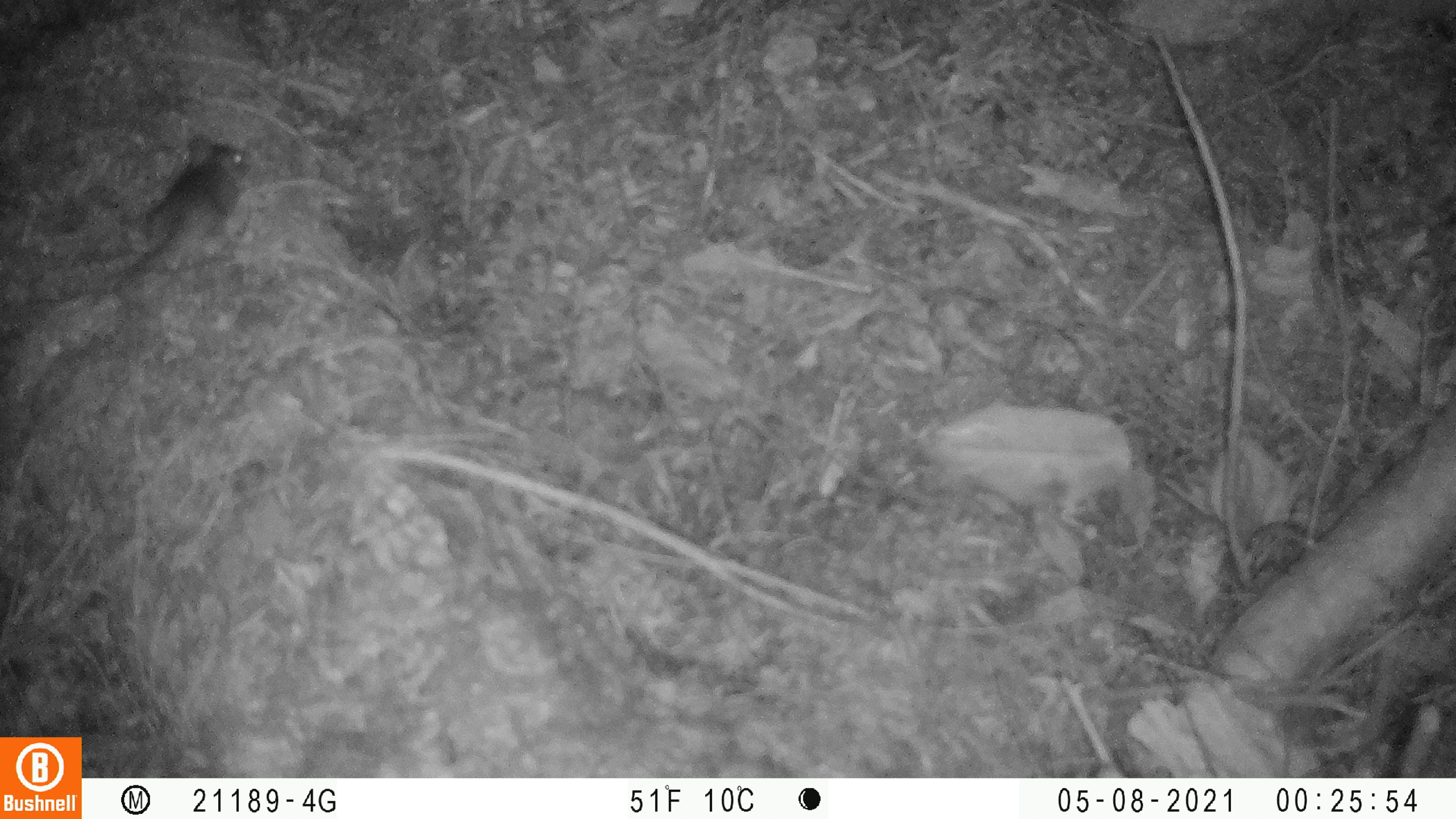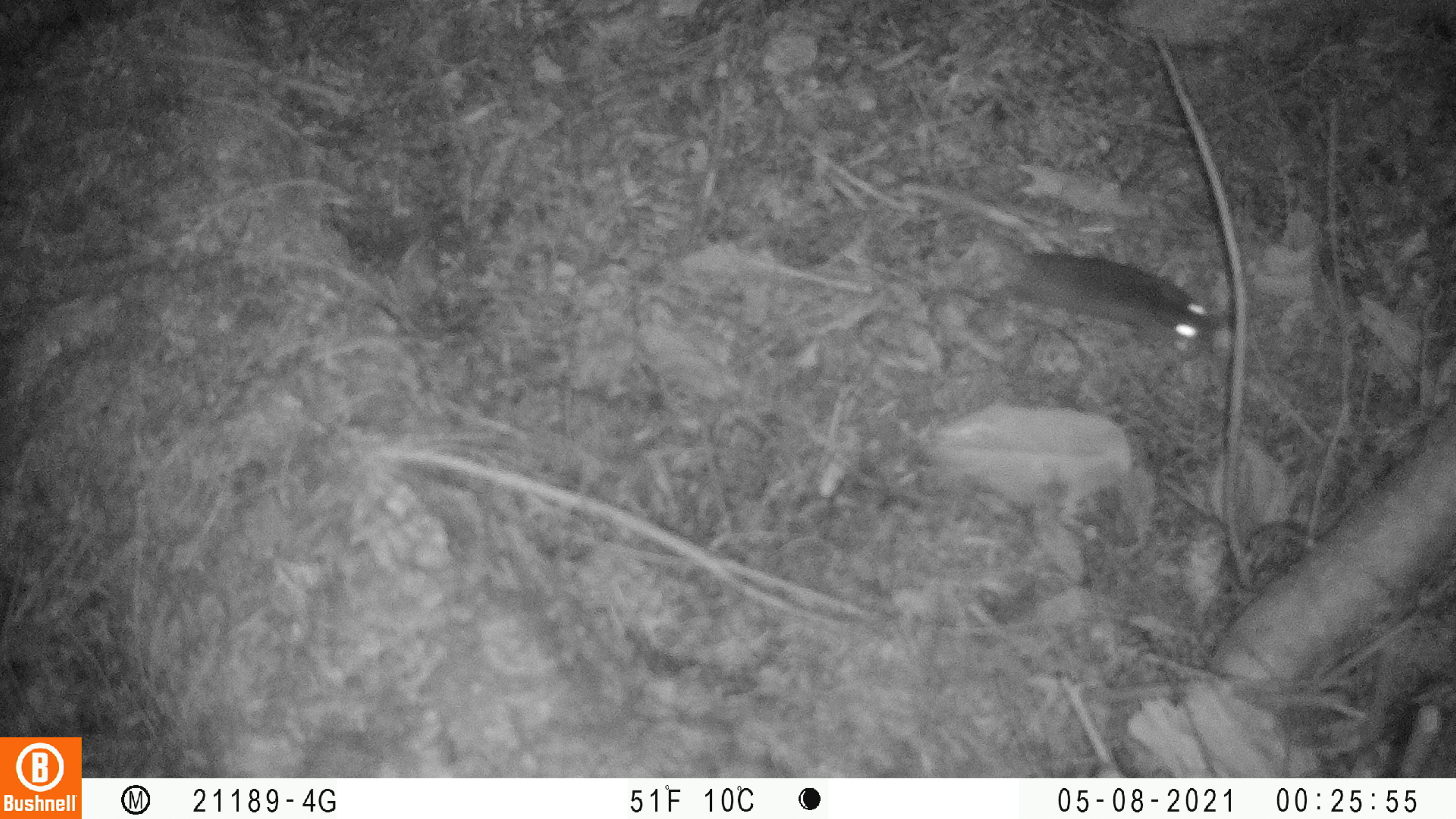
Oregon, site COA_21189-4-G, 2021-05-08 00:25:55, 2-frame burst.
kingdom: Animalia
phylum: Chordata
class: Mammalia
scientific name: Mammalia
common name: small mammal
Small mammal (Mammalia).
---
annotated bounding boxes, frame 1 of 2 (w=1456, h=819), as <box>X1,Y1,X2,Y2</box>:
small mammal: <box>109,129,256,299</box>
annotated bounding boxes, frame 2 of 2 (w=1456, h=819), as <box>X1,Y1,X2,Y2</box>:
small mammal: <box>942,203,1220,350</box>